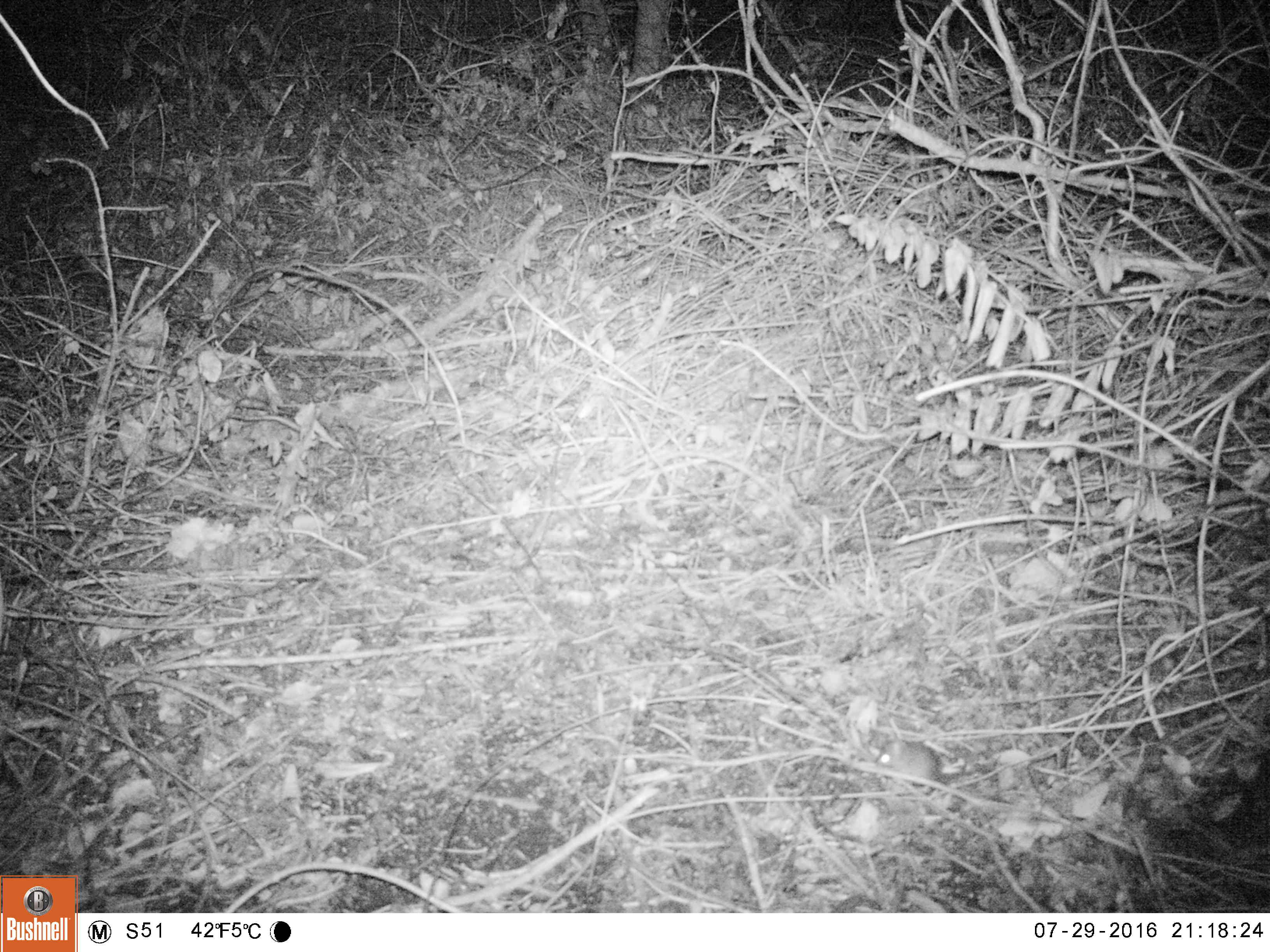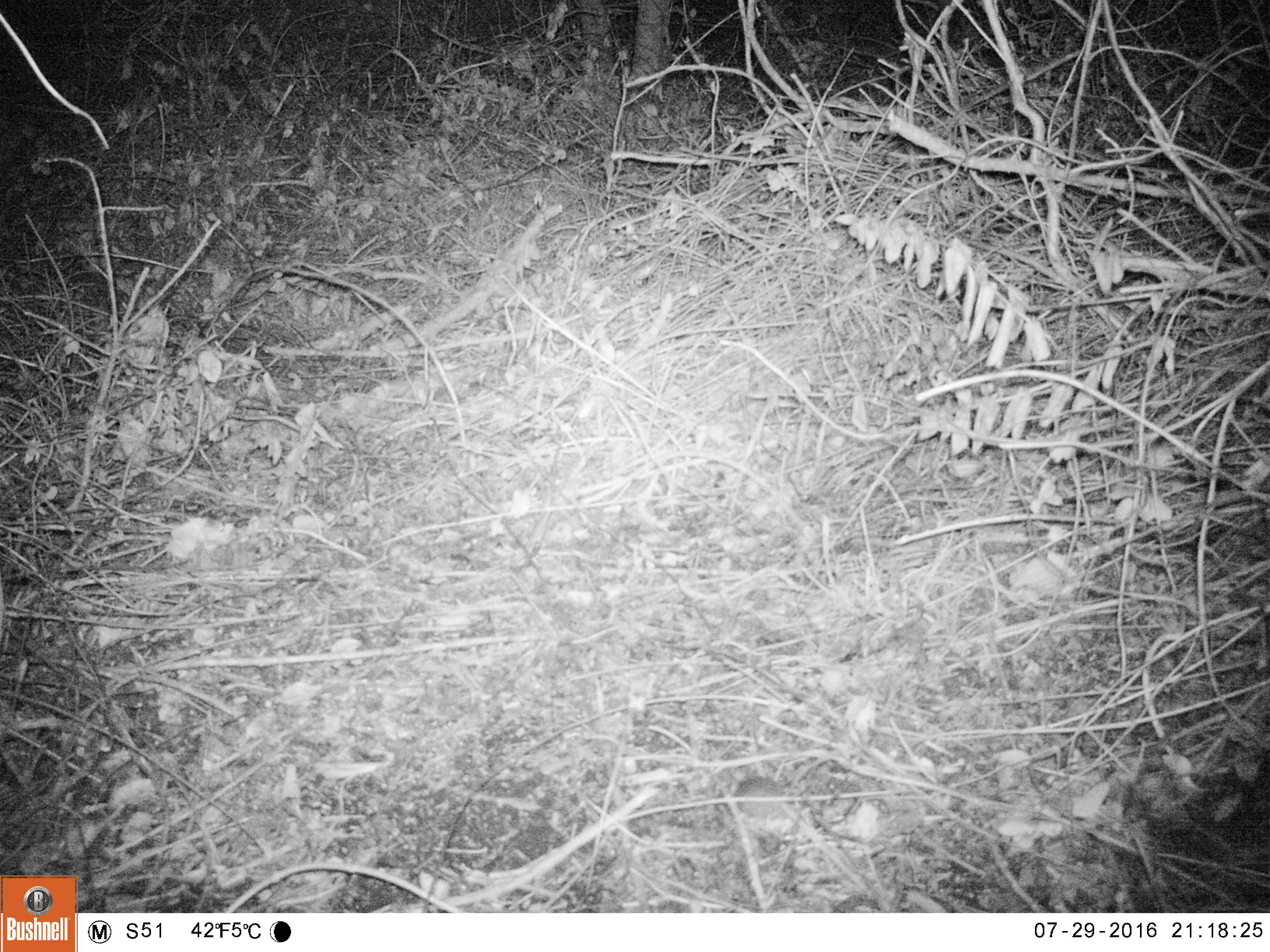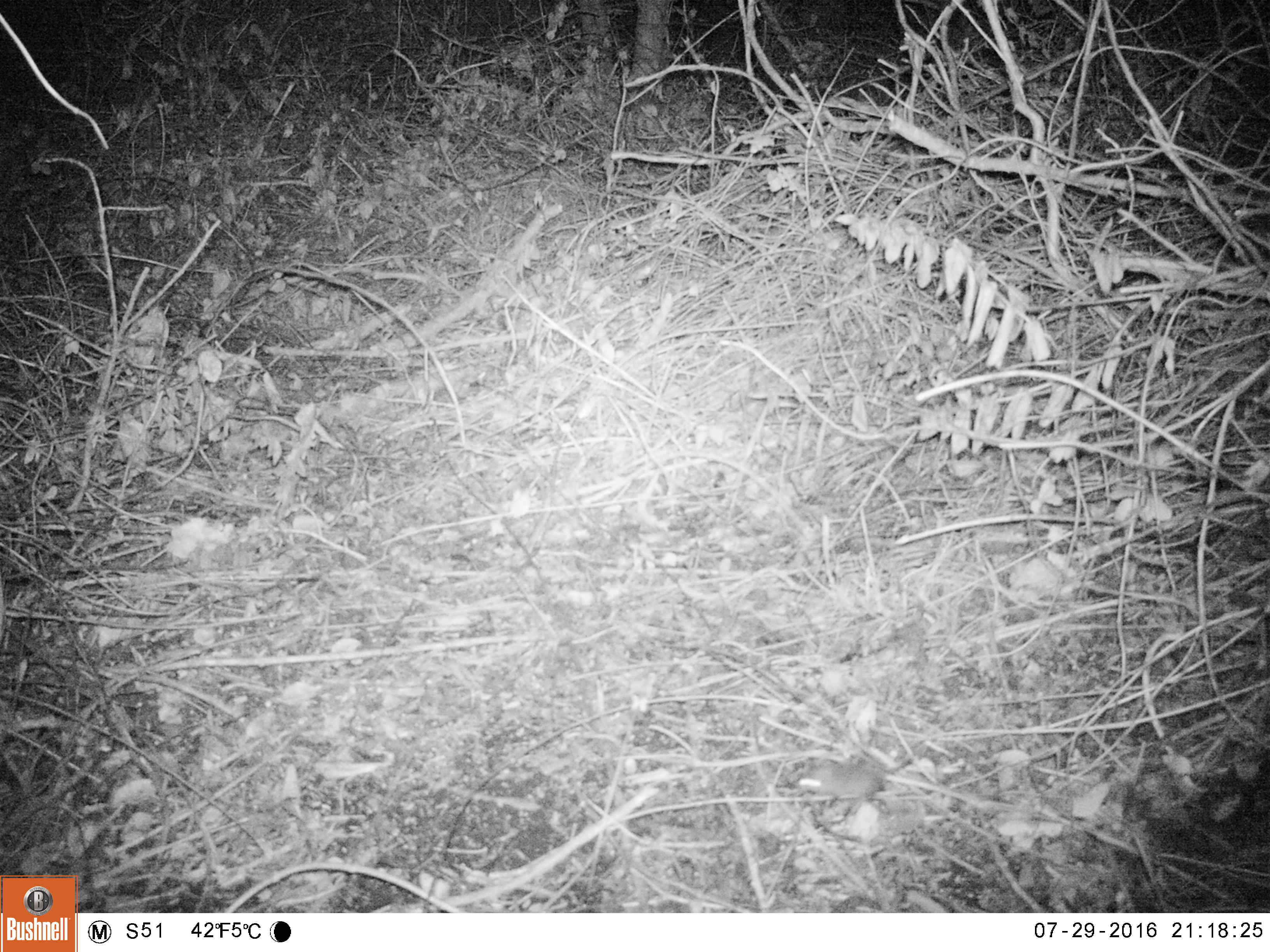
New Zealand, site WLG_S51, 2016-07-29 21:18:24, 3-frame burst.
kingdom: Animalia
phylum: Chordata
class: Mammalia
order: Rodentia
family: Muridae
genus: Mus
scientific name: Mus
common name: mouse